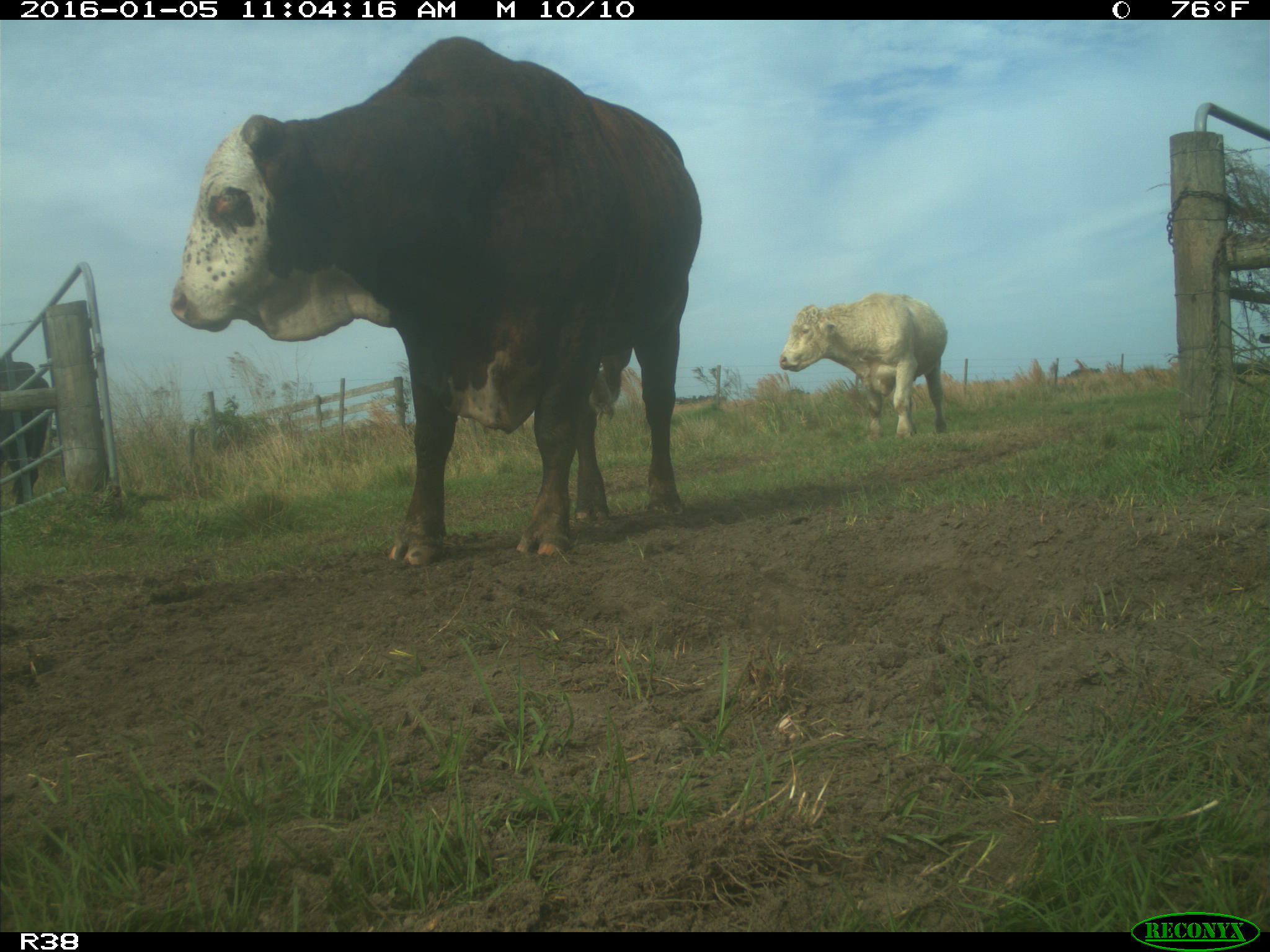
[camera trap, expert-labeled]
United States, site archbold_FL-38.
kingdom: Animalia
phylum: Chordata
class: Mammalia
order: Artiodactyla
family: Bovidae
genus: Bos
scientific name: Bos taurus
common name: domestic cow